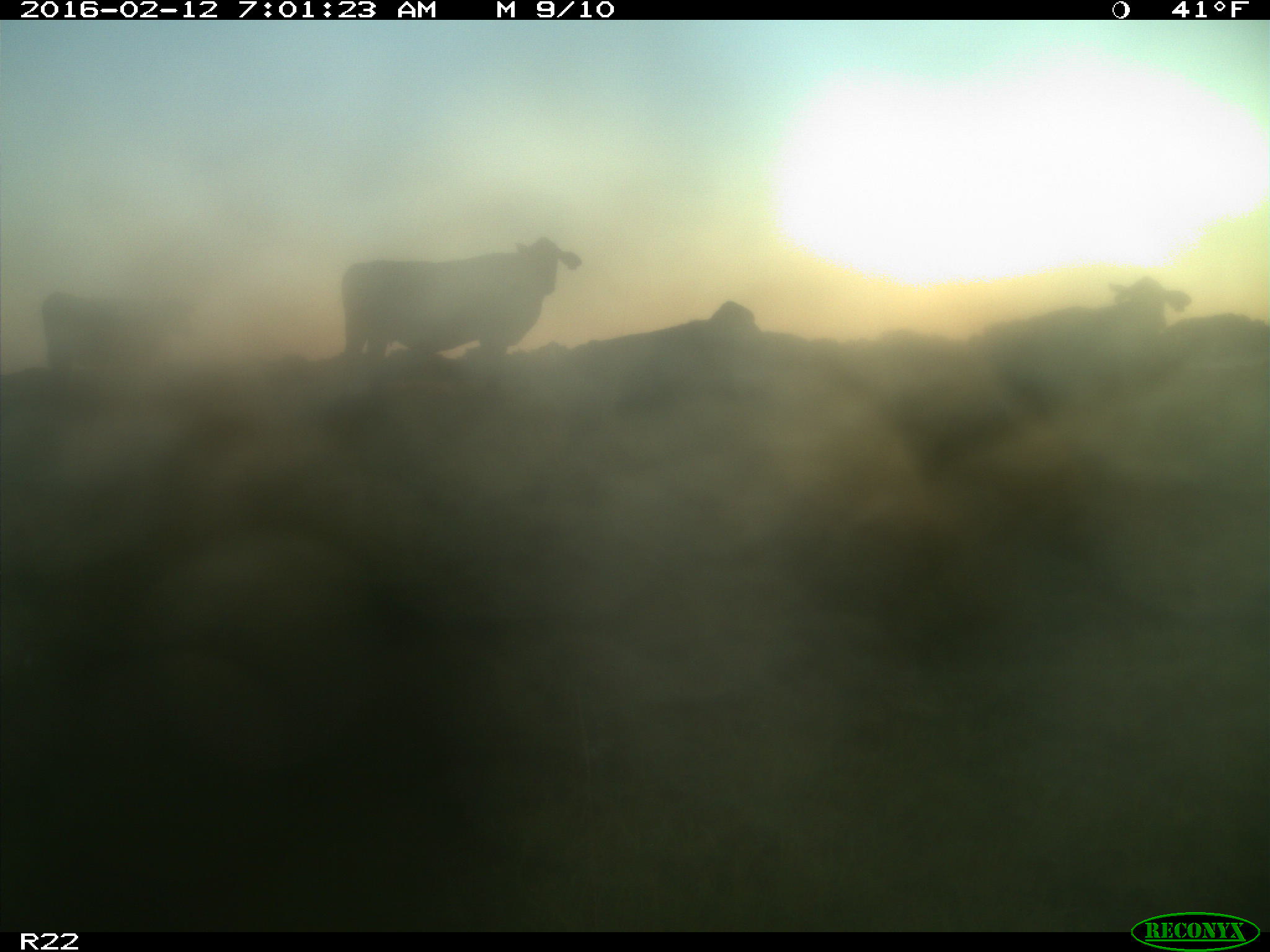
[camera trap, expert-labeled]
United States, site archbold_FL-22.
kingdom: Animalia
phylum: Chordata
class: Mammalia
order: Artiodactyla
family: Bovidae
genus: Bos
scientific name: Bos taurus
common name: domestic cow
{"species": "Bos taurus (domestic cow)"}